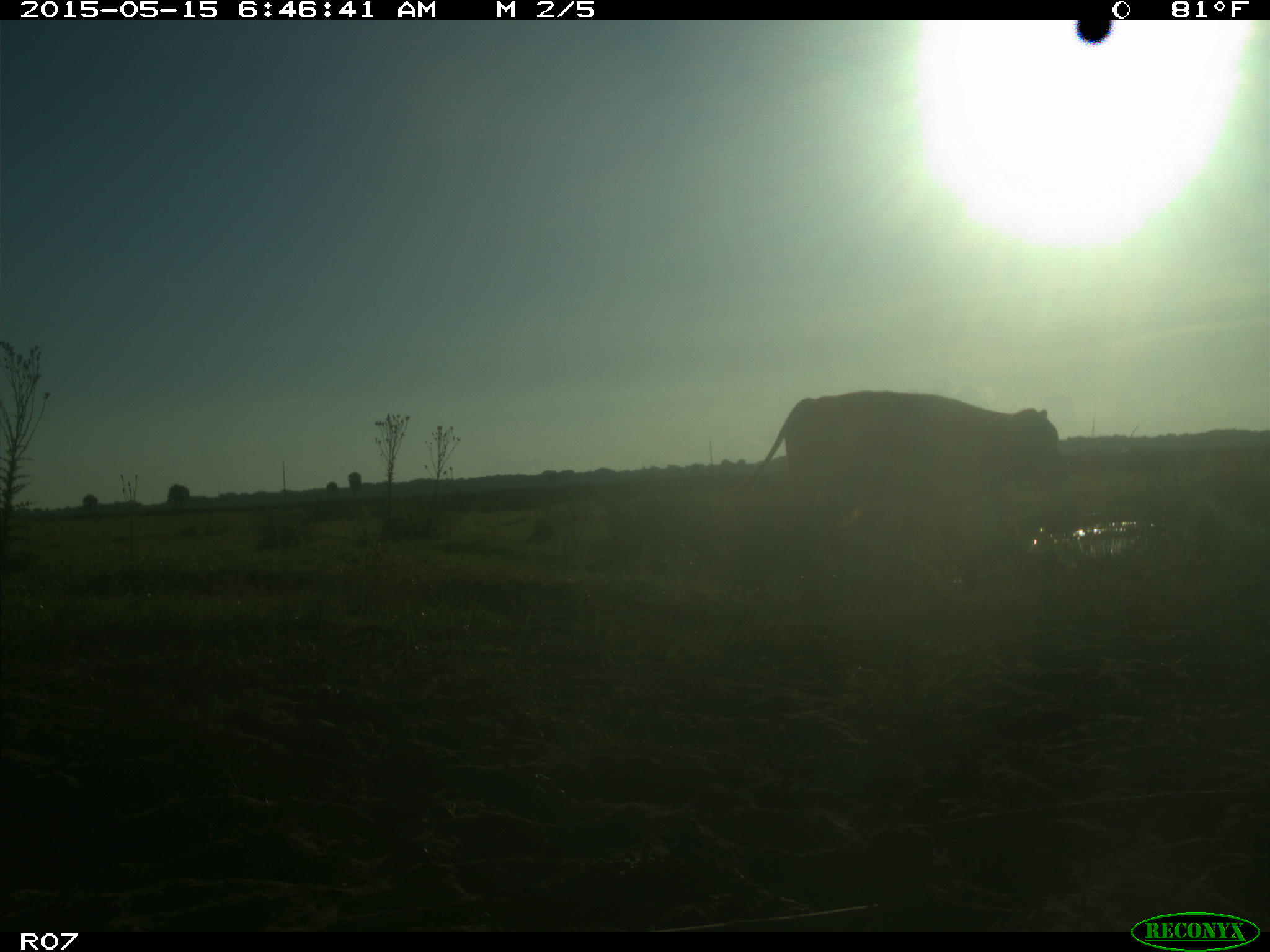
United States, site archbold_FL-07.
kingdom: Animalia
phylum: Chordata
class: Mammalia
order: Artiodactyla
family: Bovidae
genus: Bos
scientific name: Bos taurus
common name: domestic cow